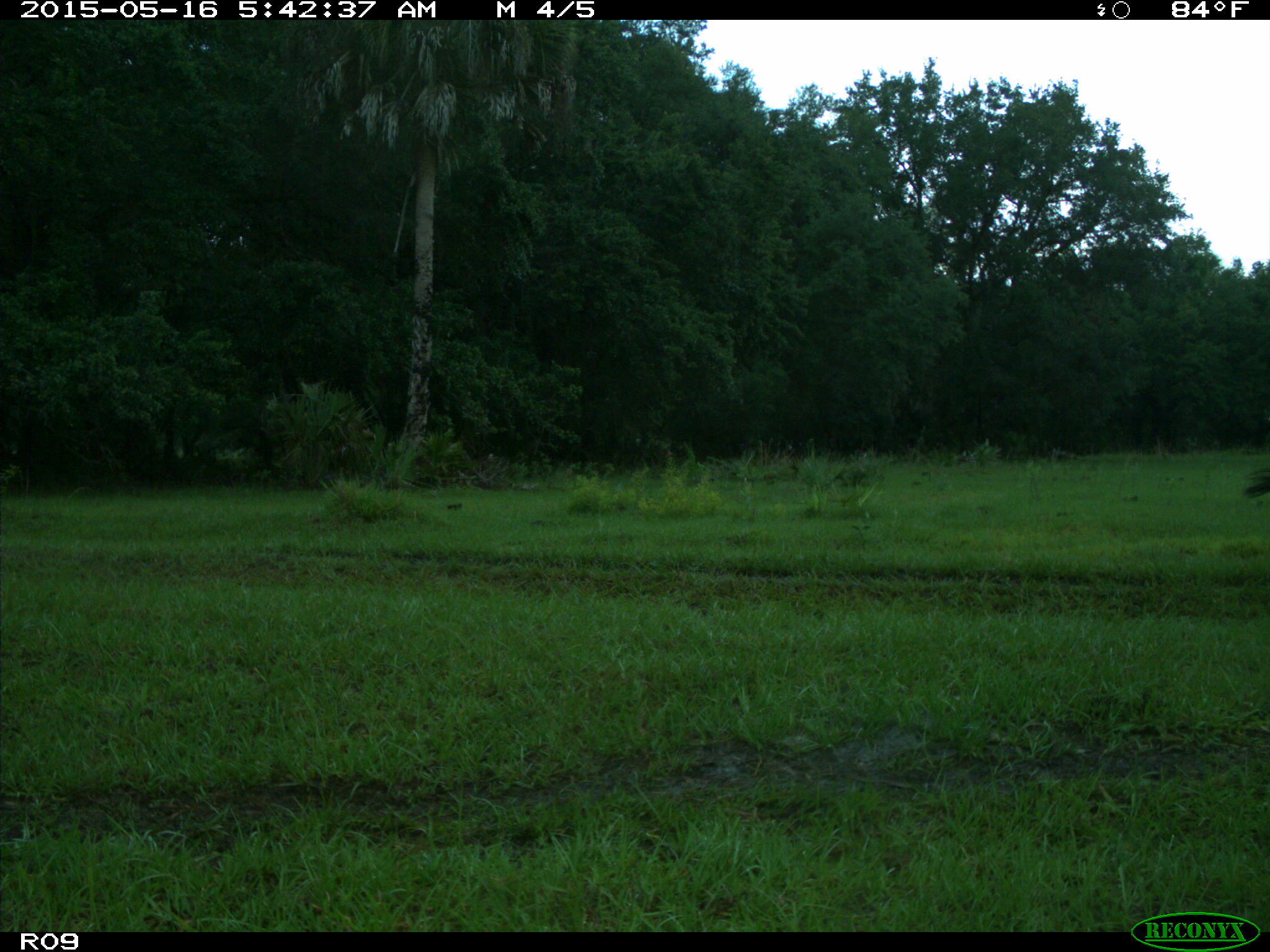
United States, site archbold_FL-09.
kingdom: Animalia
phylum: Chordata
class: Mammalia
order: Artiodactyla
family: Bovidae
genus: Bos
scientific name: Bos taurus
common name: domestic cow